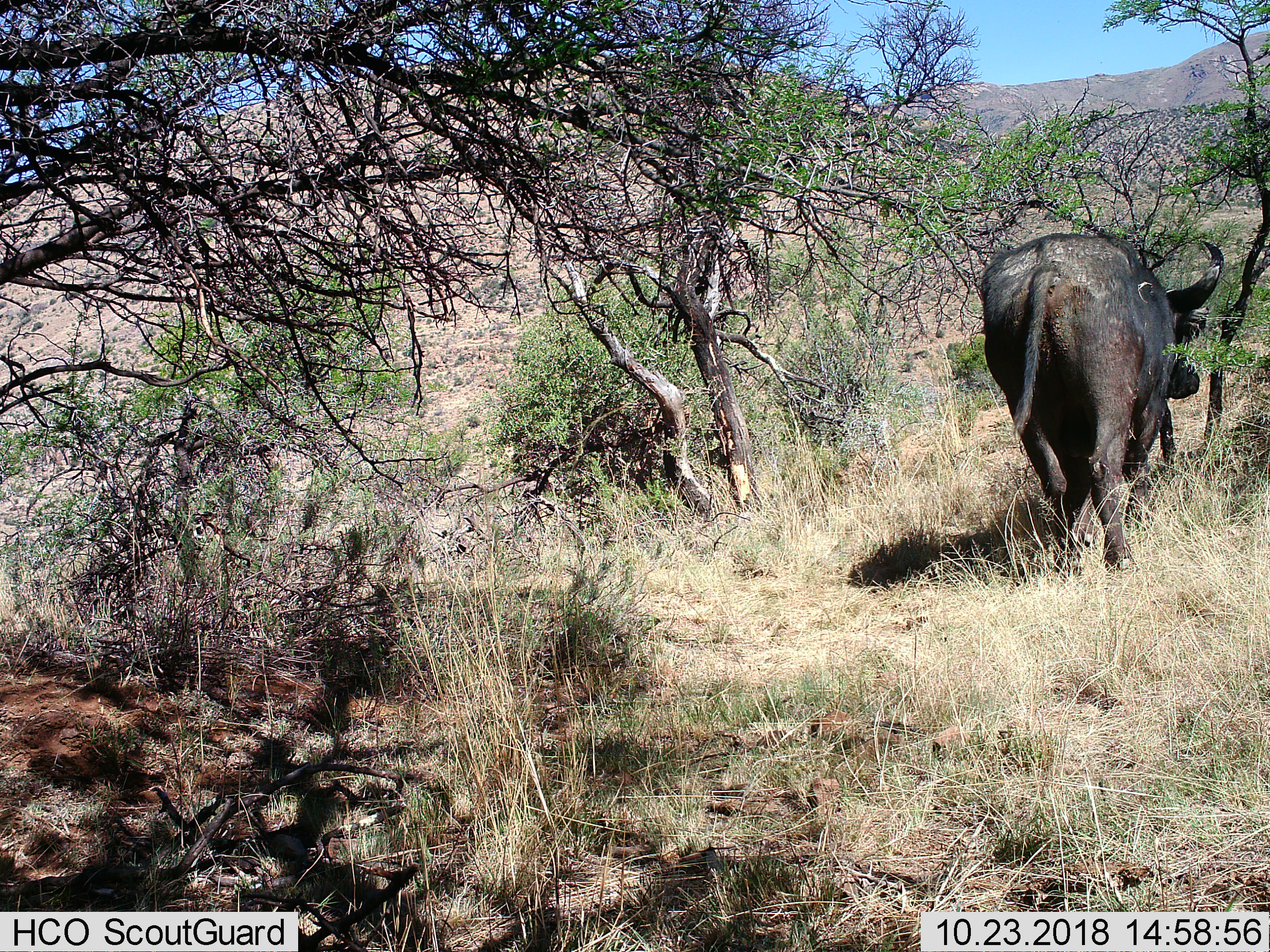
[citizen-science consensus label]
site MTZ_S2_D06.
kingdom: Animalia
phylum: Chordata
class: Mammalia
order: Artiodactyla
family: Bovidae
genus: Syncerus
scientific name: Syncerus caffer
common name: african buffalo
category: buffalo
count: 1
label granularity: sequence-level